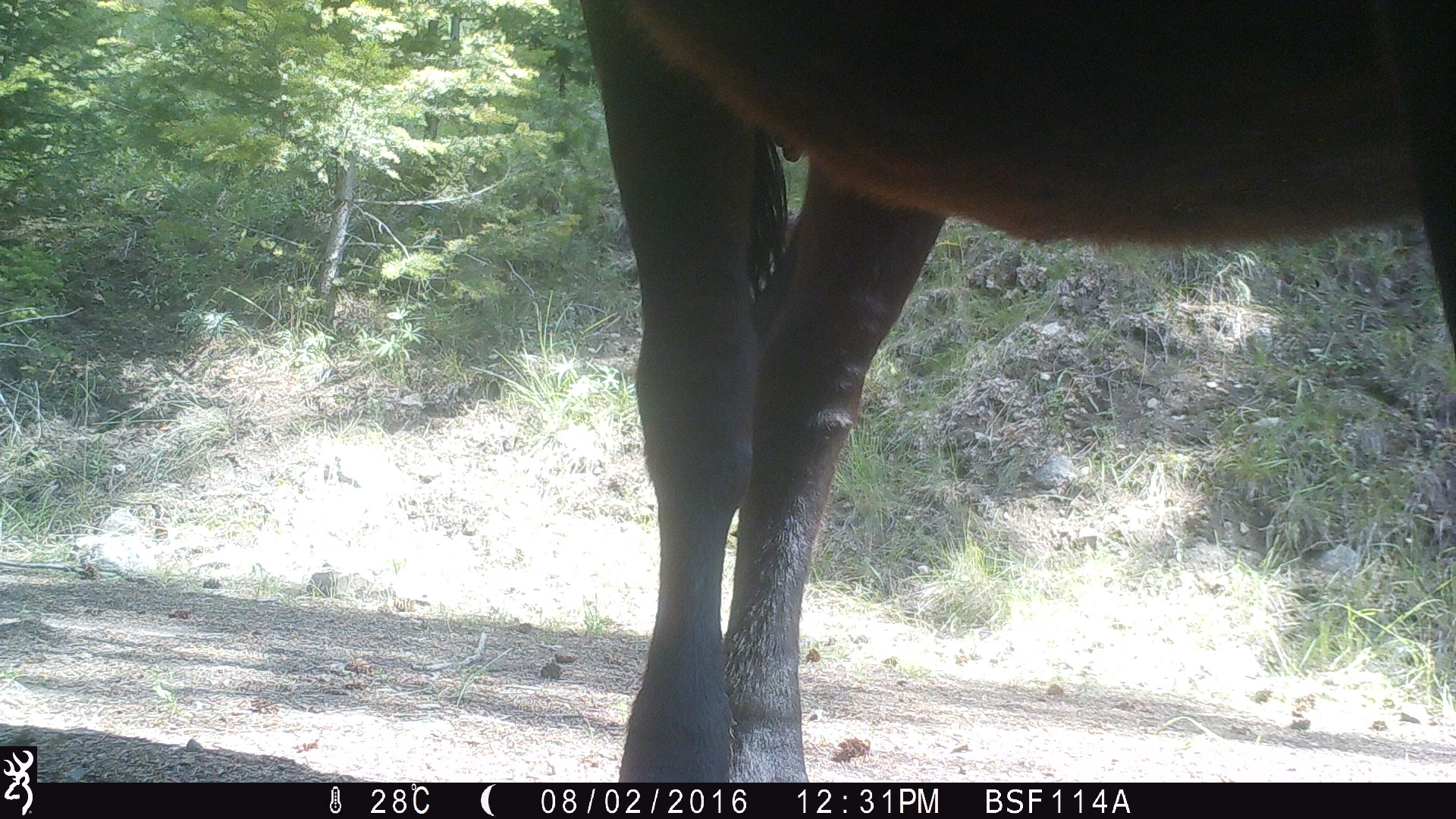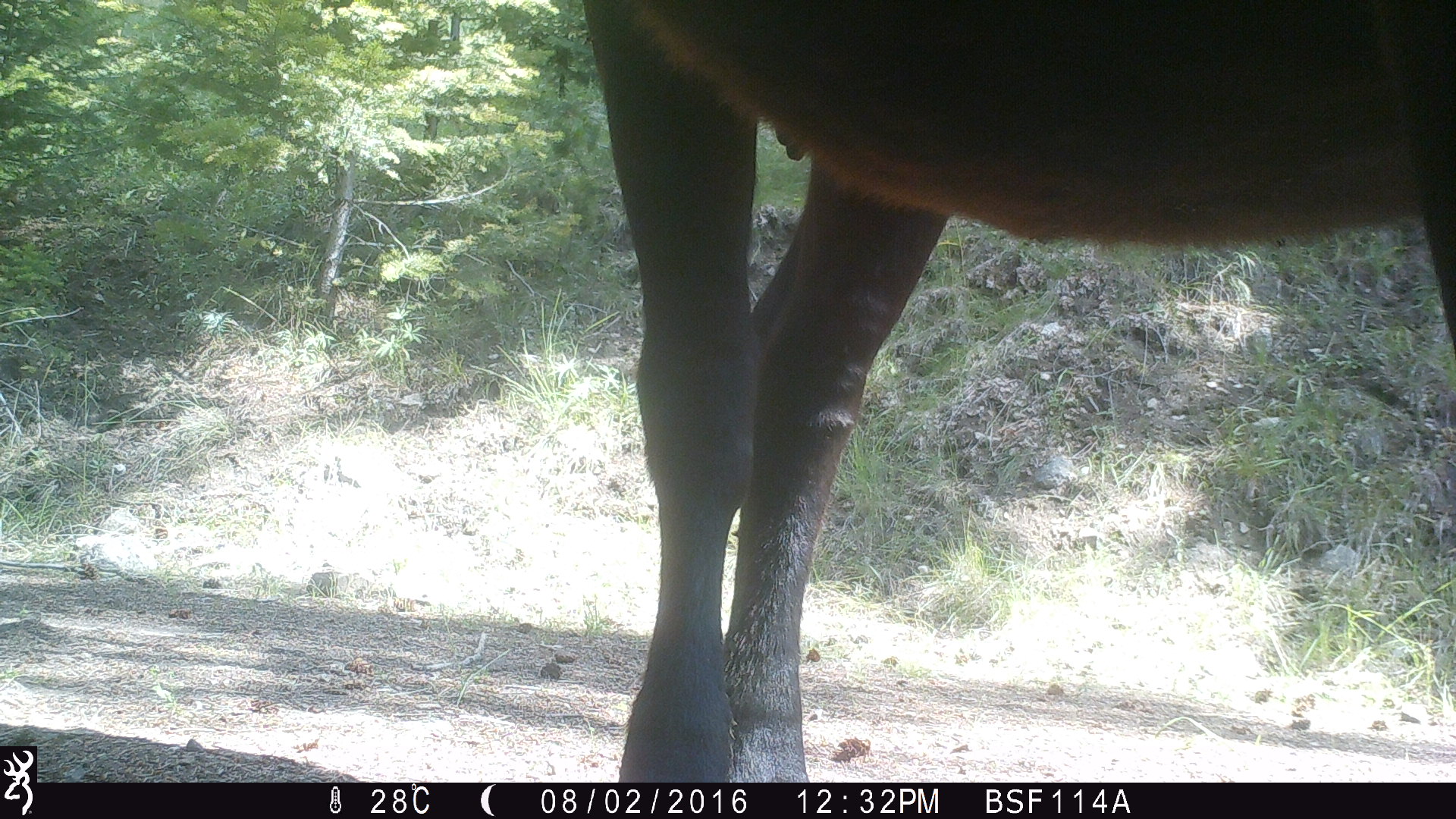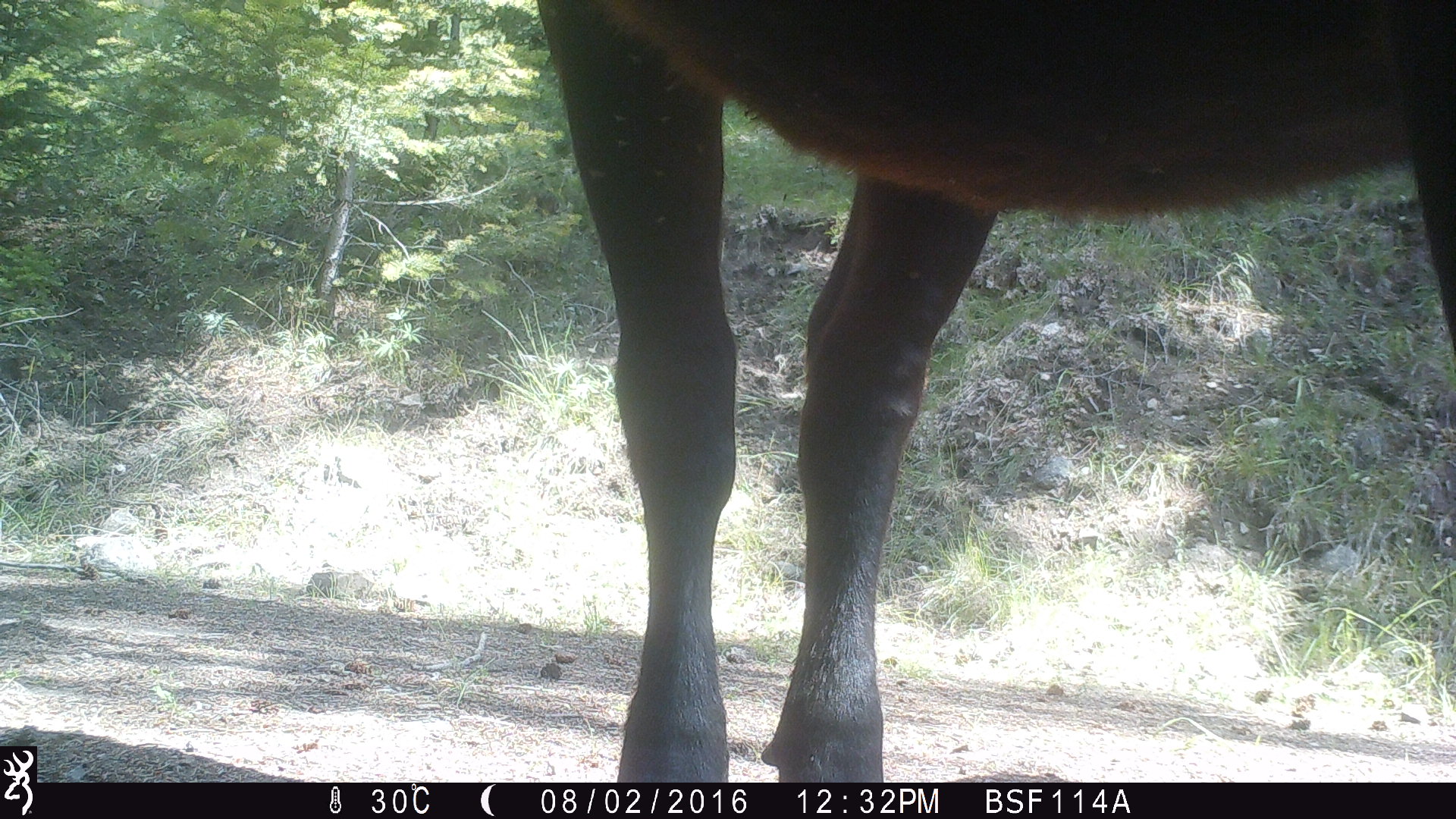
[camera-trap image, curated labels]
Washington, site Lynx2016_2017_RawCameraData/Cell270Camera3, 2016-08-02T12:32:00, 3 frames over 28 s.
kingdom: Animalia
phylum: Chordata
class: Mammalia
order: Artiodactyla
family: Bovidae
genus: Bos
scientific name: Bos taurus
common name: domestic cattle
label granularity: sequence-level